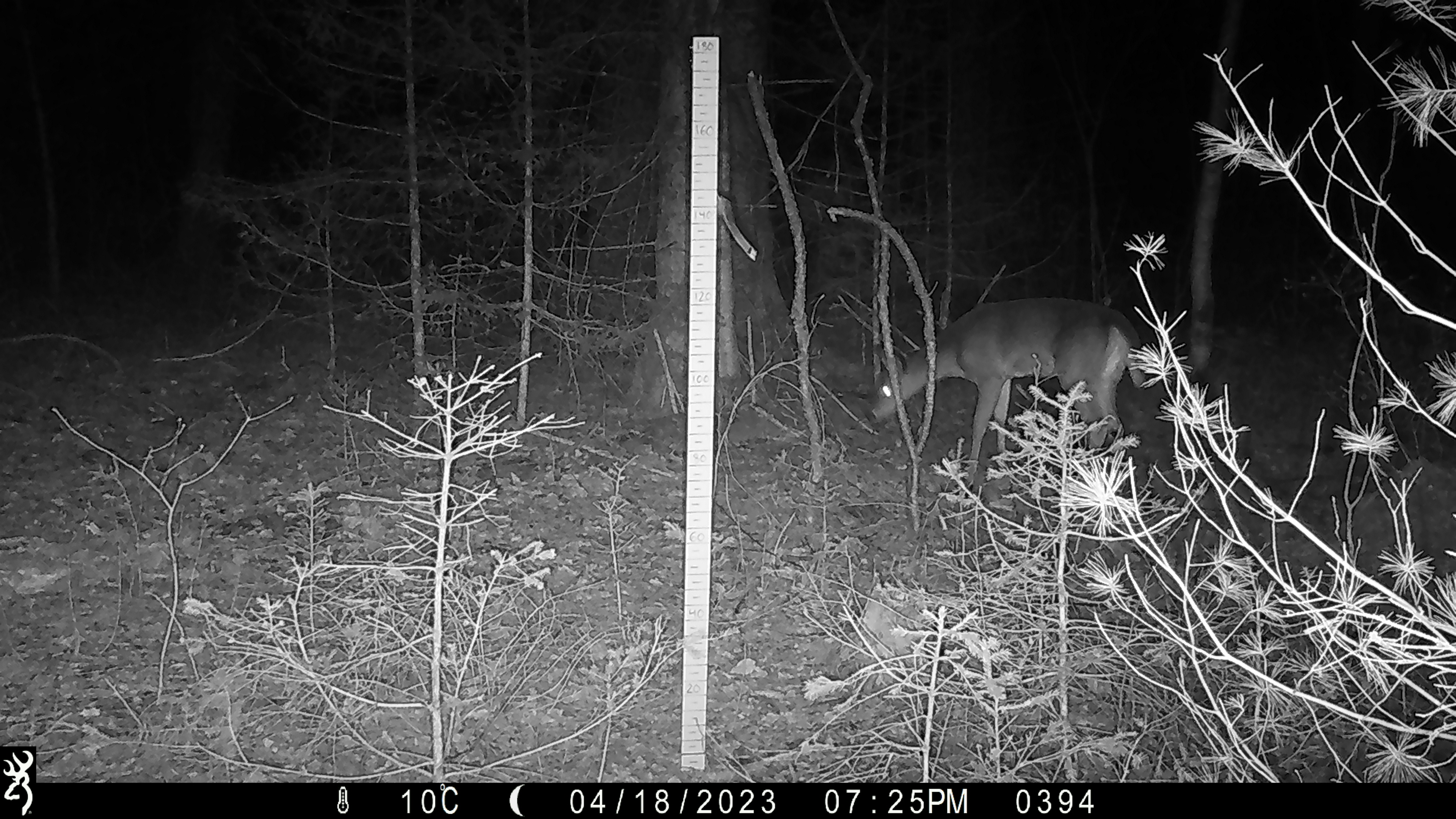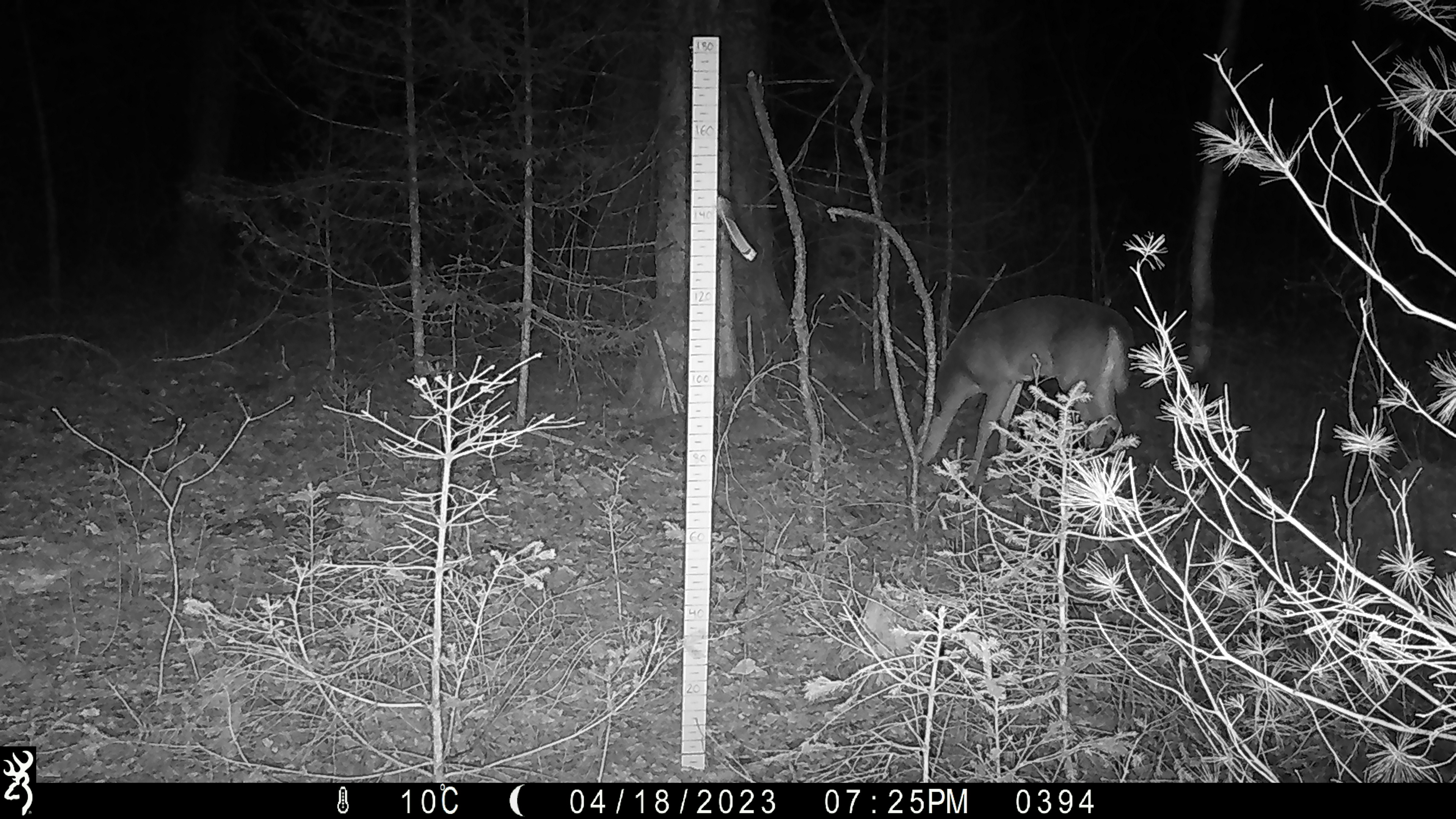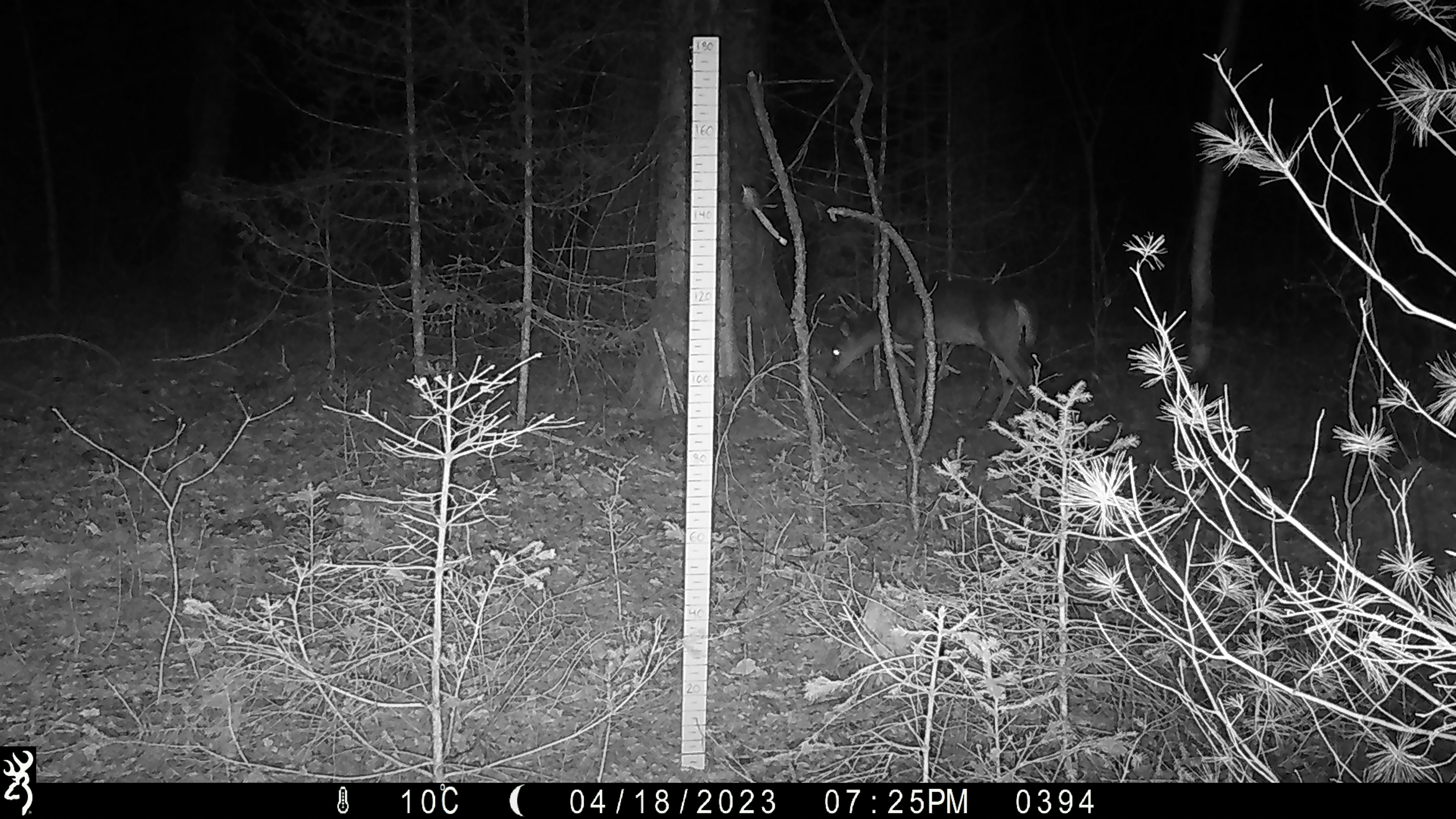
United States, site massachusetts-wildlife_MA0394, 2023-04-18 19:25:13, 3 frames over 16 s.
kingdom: Animalia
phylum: Chordata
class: Mammalia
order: Artiodactyla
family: Cervidae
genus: Odocoileus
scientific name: Odocoileus virginianus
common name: white-tailed deer